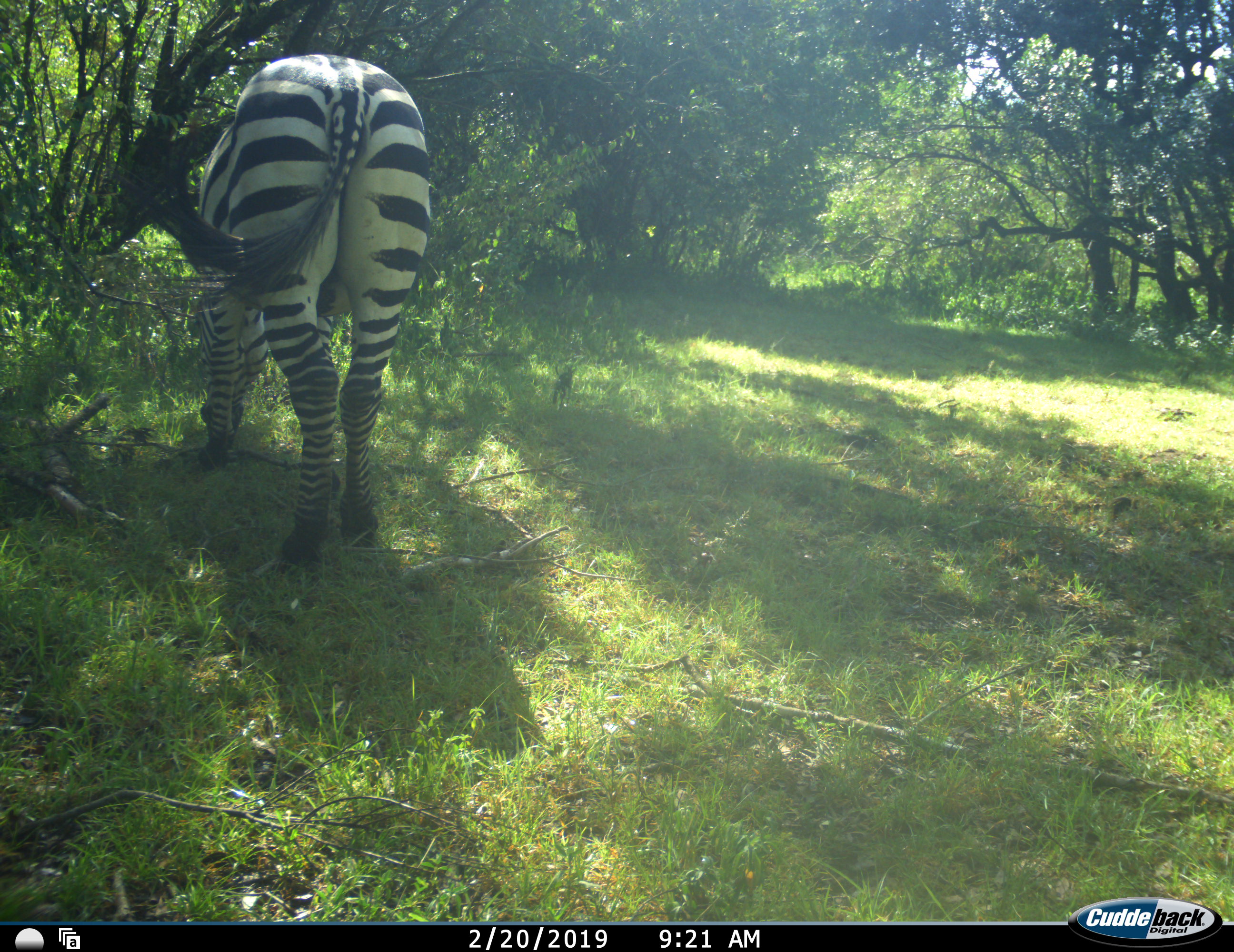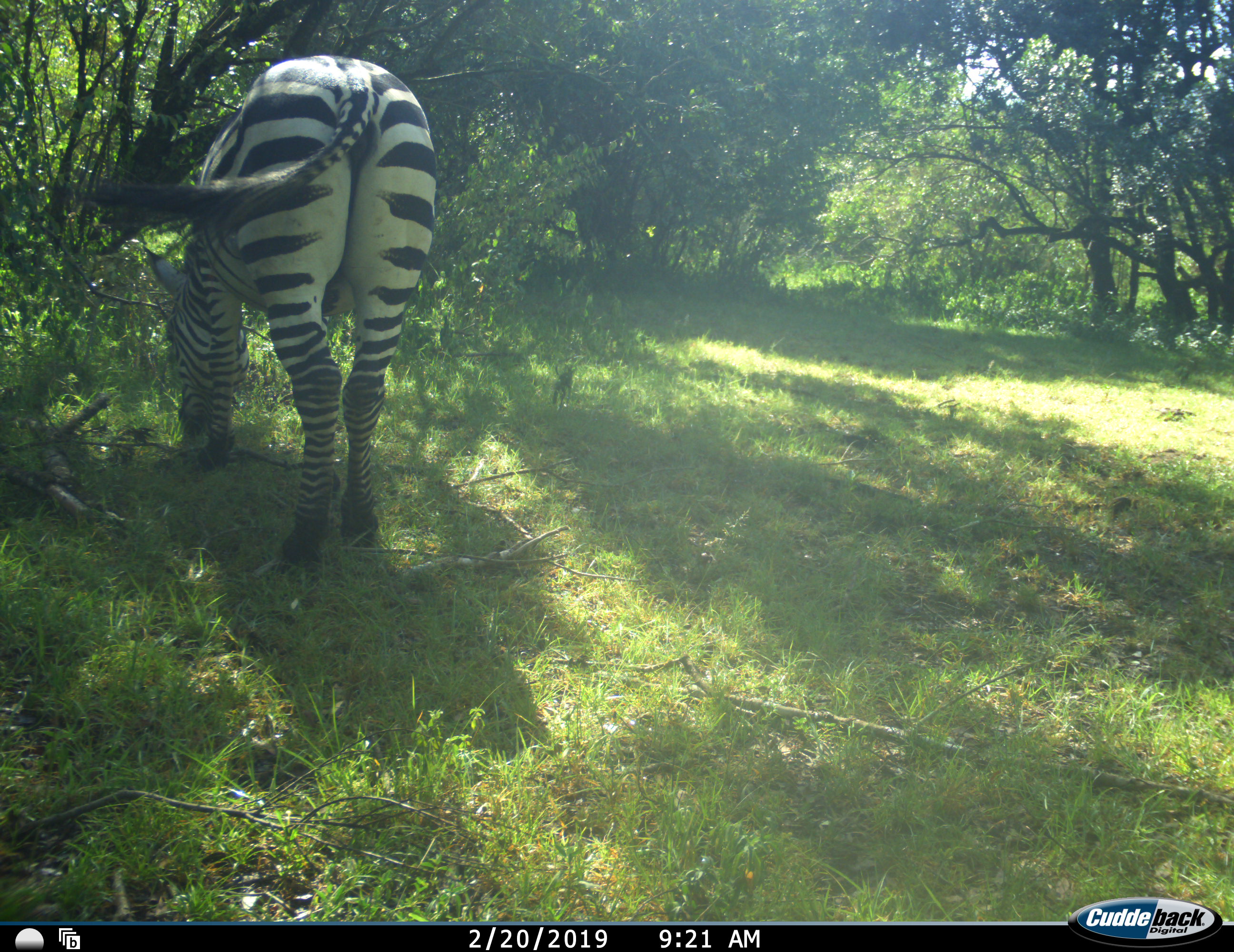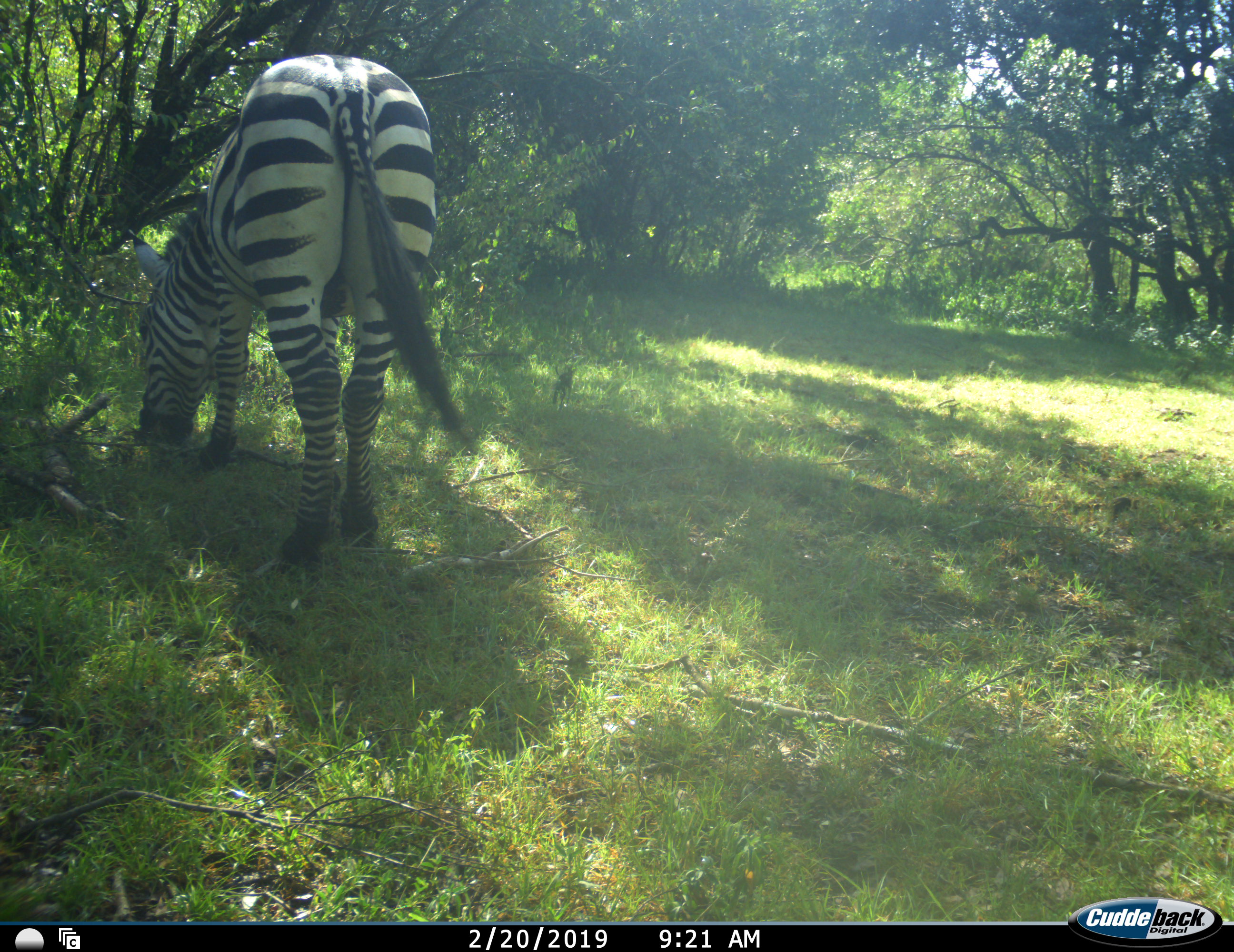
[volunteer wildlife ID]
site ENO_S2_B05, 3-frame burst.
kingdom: Animalia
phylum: Chordata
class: Mammalia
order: Perissodactyla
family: Equidae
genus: Equus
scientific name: Equus quagga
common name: plains zebra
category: zebraplains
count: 1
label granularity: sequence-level